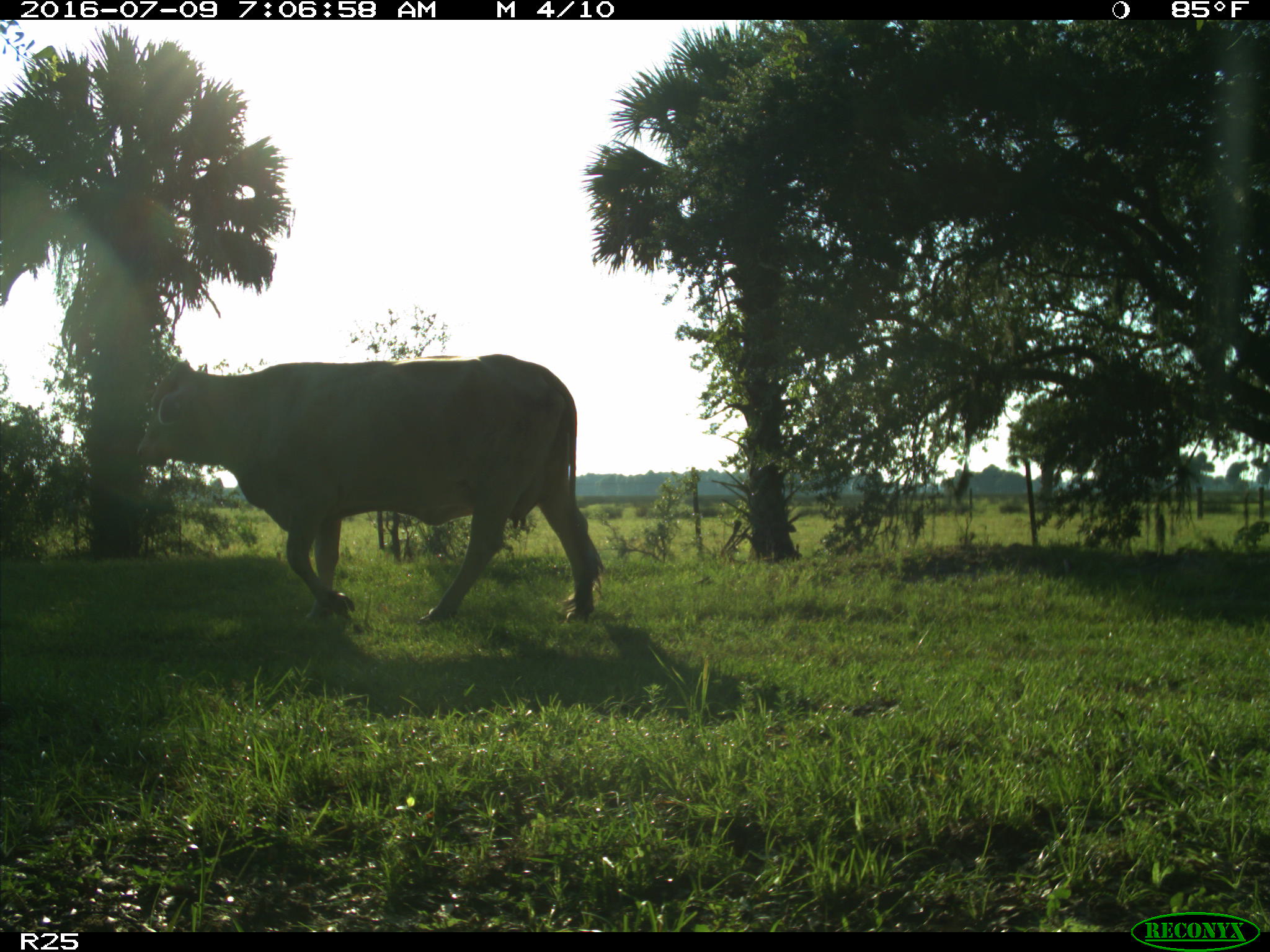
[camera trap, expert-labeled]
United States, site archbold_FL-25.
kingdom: Animalia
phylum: Chordata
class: Mammalia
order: Artiodactyla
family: Bovidae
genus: Bos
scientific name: Bos taurus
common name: domestic cow